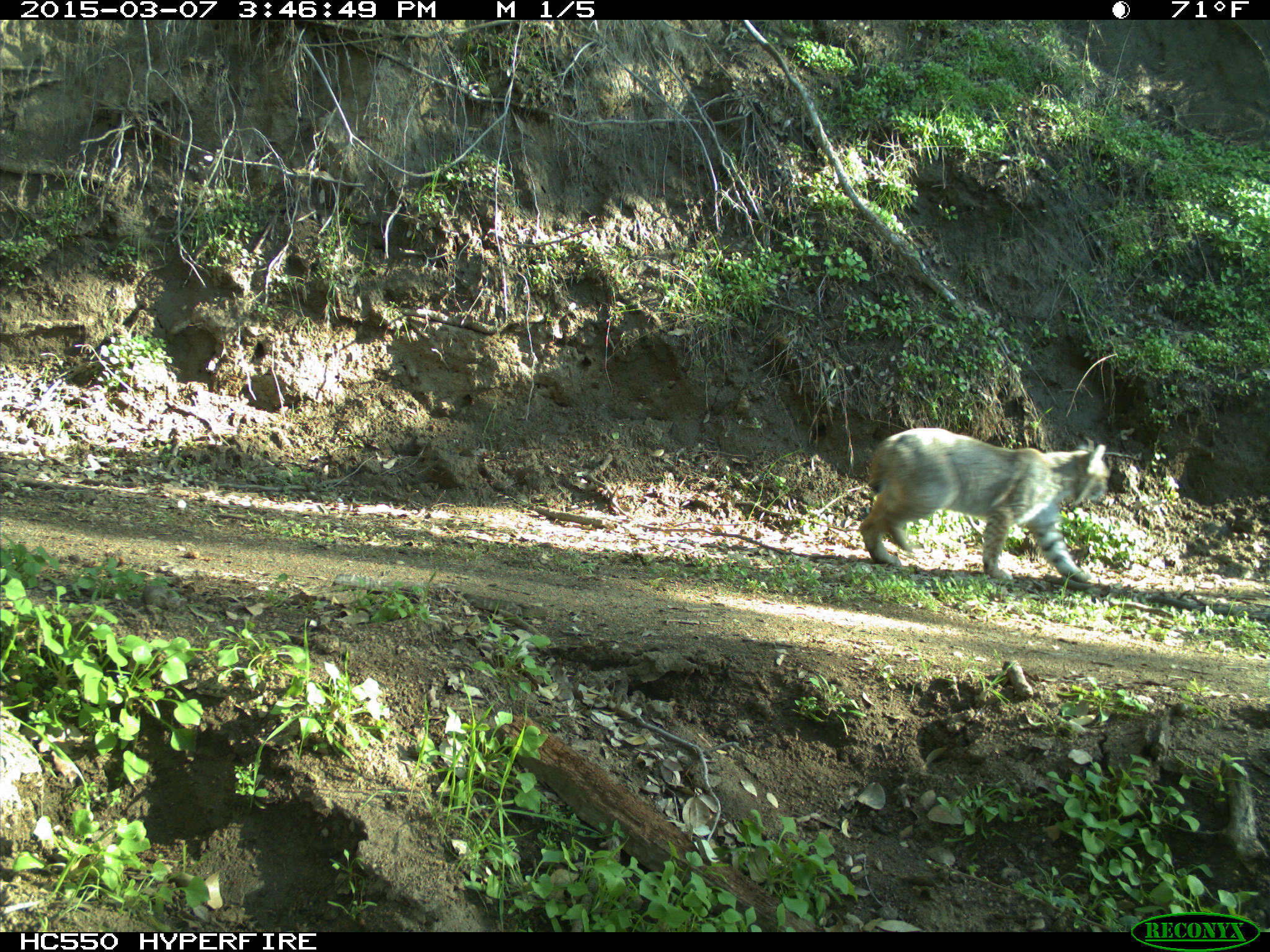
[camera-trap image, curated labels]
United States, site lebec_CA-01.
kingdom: Animalia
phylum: Chordata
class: Mammalia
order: Carnivora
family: Felidae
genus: Lynx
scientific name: Lynx rufus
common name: bobcat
Lynx rufus (bobcat).